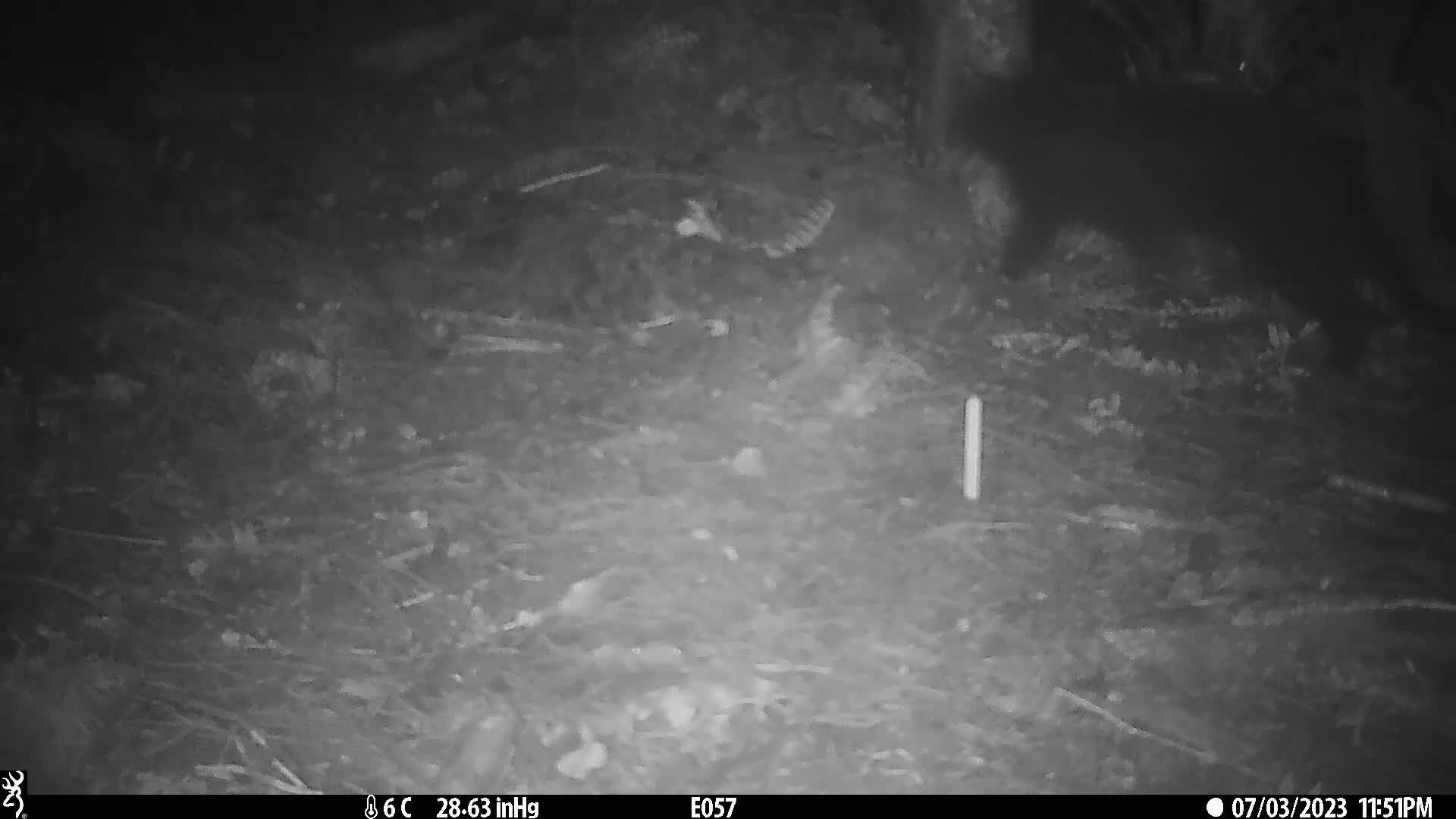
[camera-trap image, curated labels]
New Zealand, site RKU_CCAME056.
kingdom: Animalia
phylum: Chordata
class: Mammalia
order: Carnivora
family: Felidae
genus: Felis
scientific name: Felis catus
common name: domestic cat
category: cat